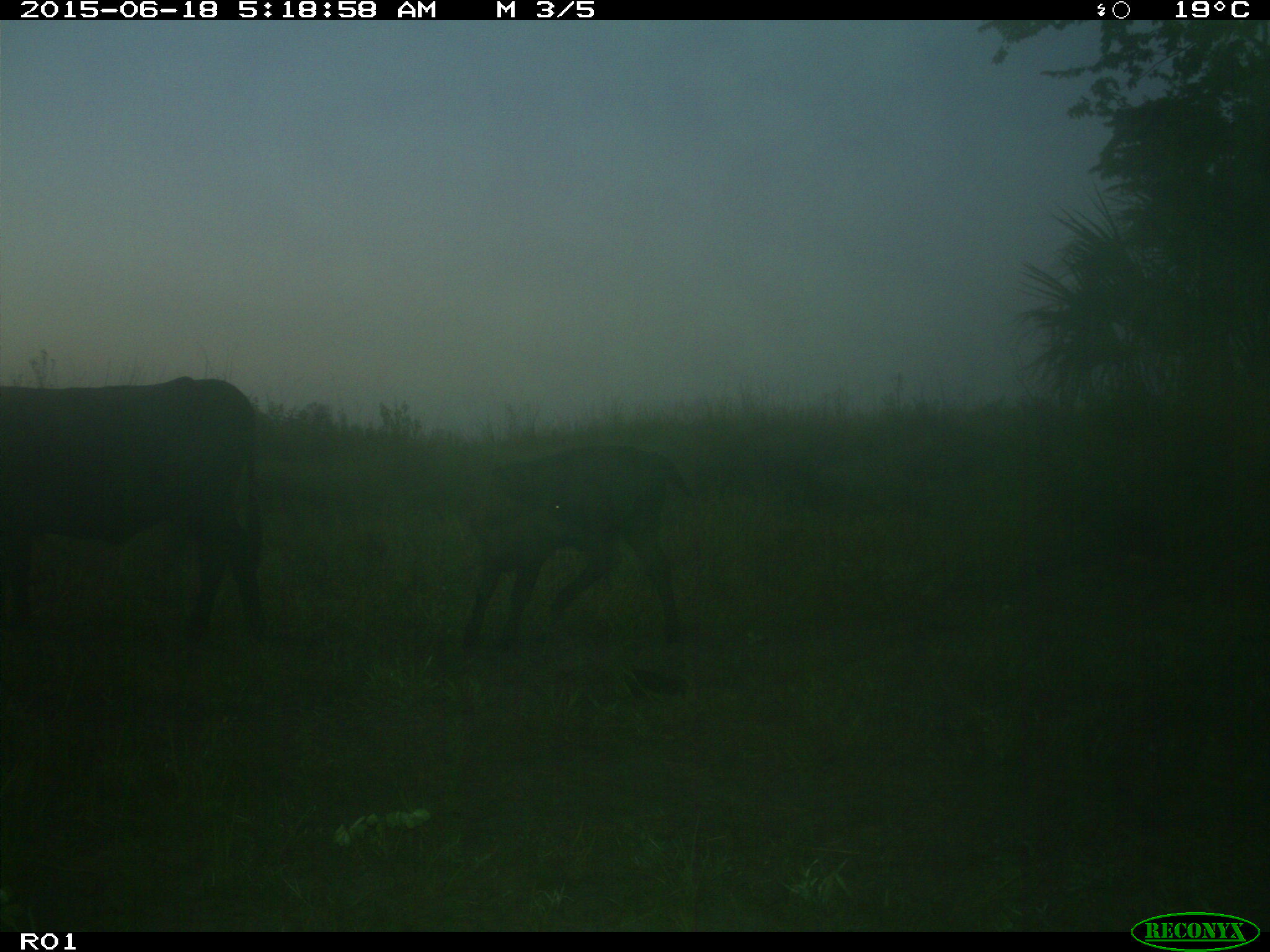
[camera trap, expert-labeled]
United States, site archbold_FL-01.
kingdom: Animalia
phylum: Chordata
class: Mammalia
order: Artiodactyla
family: Bovidae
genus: Bos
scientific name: Bos taurus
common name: domestic cow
Bos taurus (domestic cow).